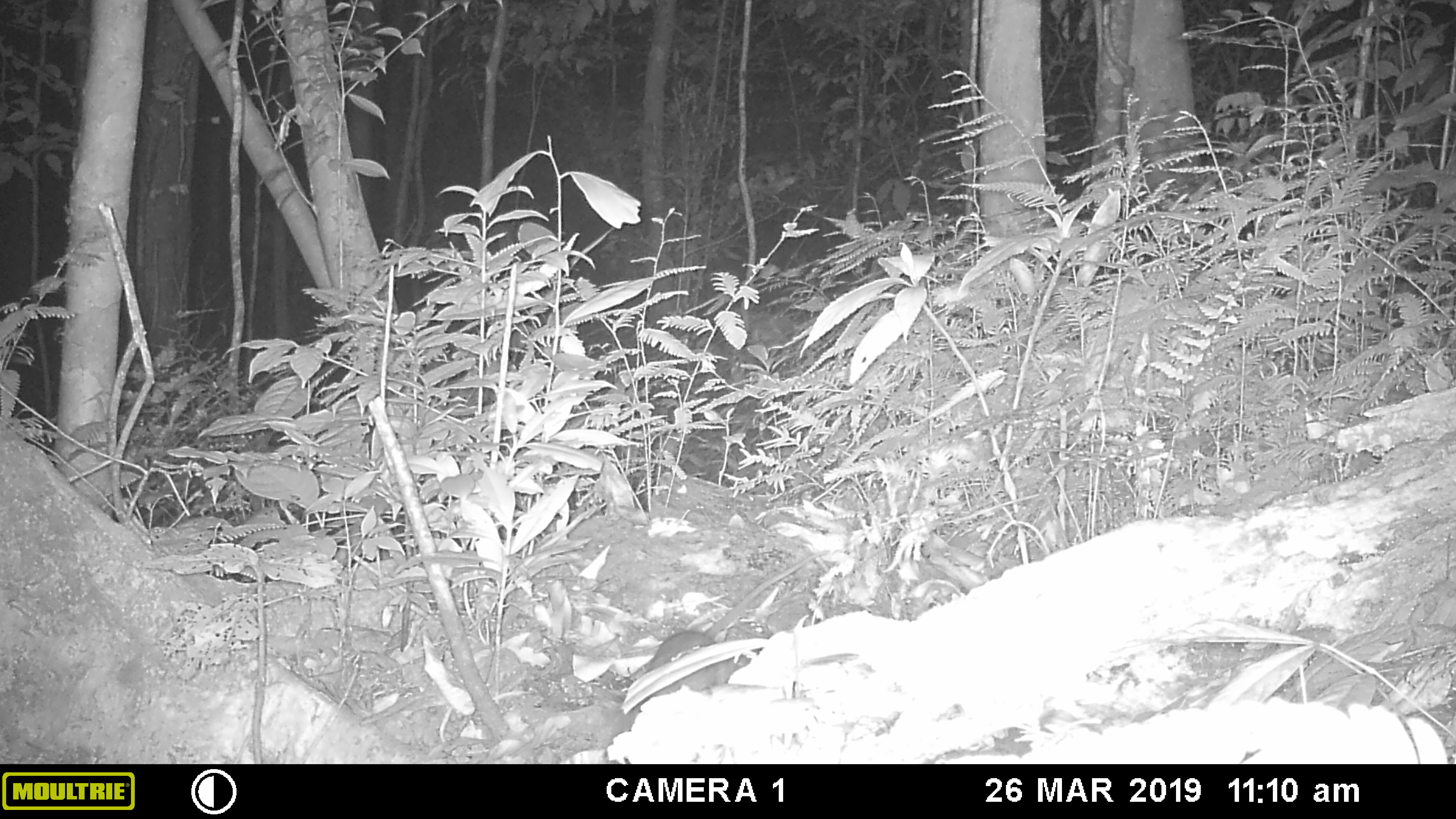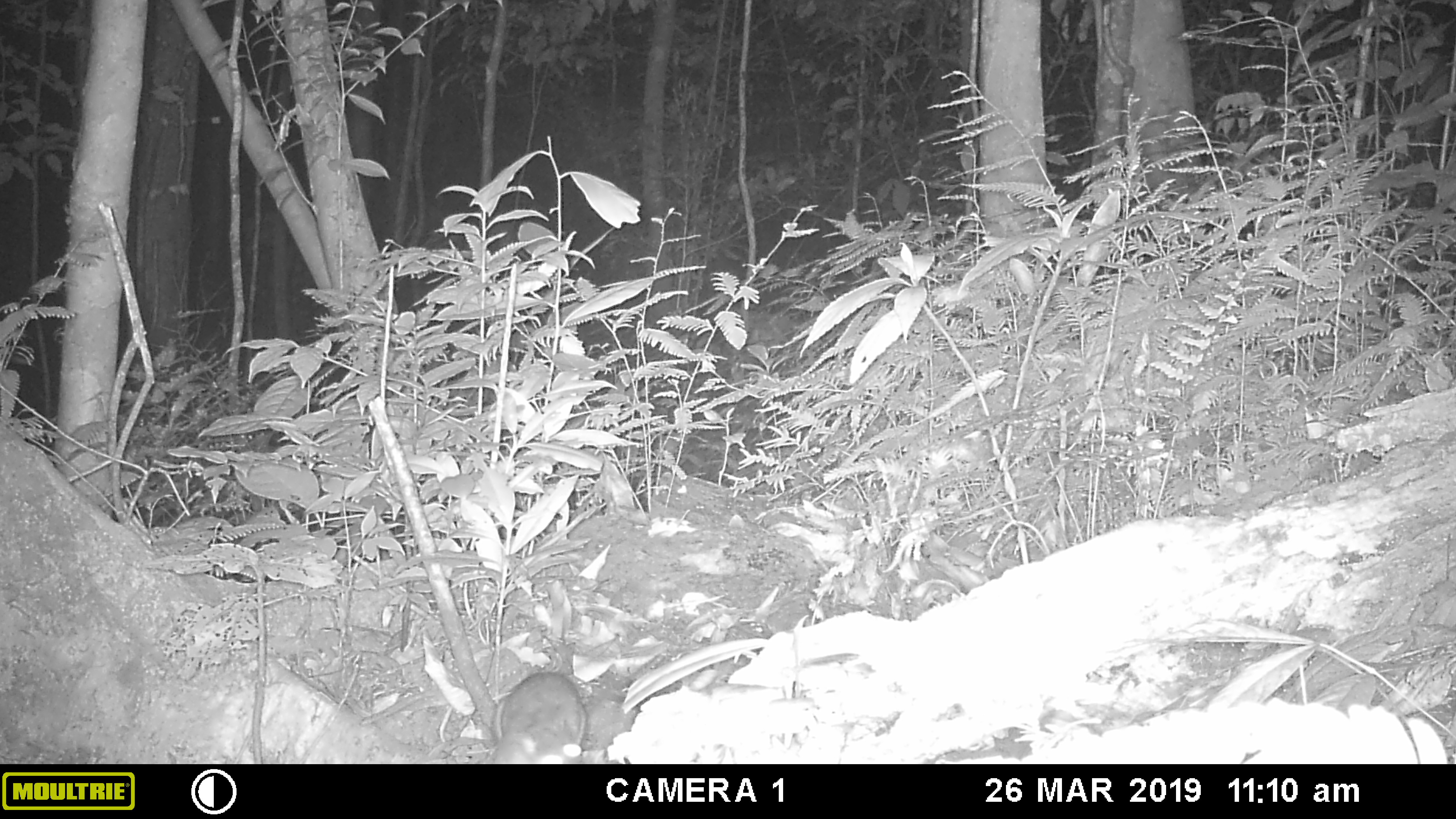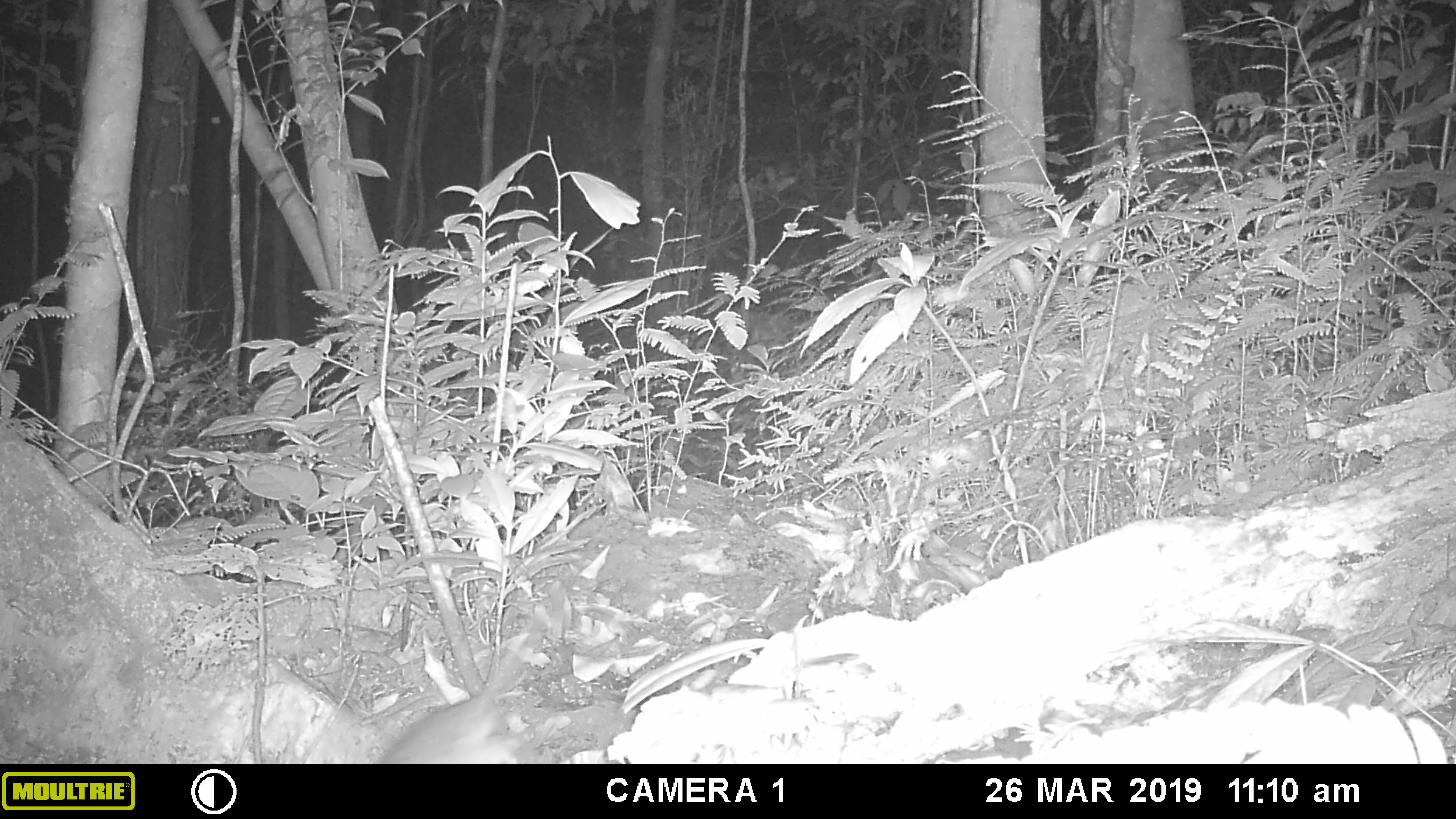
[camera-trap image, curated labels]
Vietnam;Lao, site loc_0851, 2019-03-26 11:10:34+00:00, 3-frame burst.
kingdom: Animalia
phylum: Chordata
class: Mammalia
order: Rodentia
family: Muridae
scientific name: Muridae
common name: old-world mice and rats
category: unidentified murid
Unidentified murid (old-world mice and rats) (Muridae). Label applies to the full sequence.